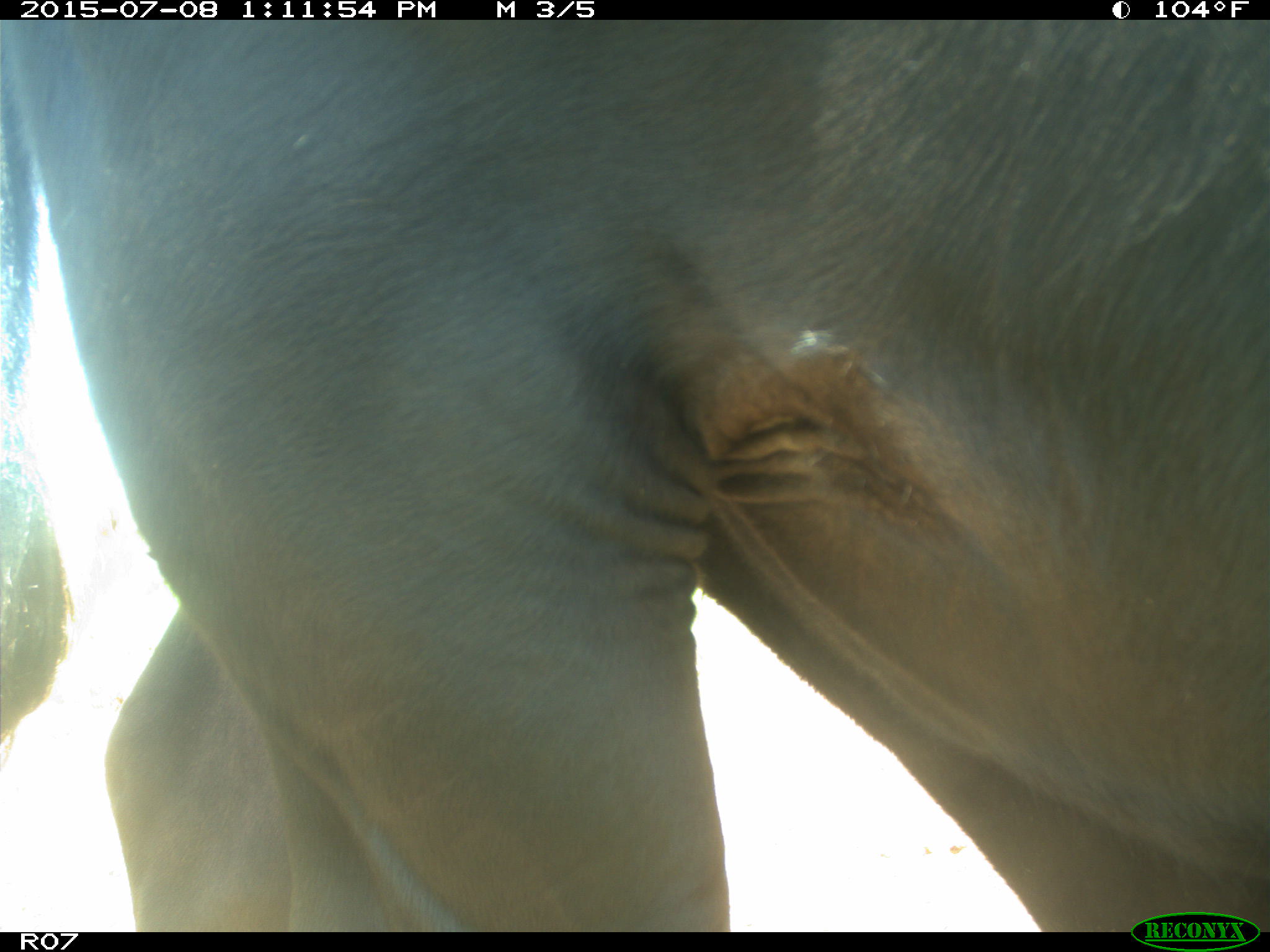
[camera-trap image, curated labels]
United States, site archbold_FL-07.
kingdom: Animalia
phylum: Chordata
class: Mammalia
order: Artiodactyla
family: Bovidae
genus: Bos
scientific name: Bos taurus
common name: domestic cow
Bos taurus (domestic cow).